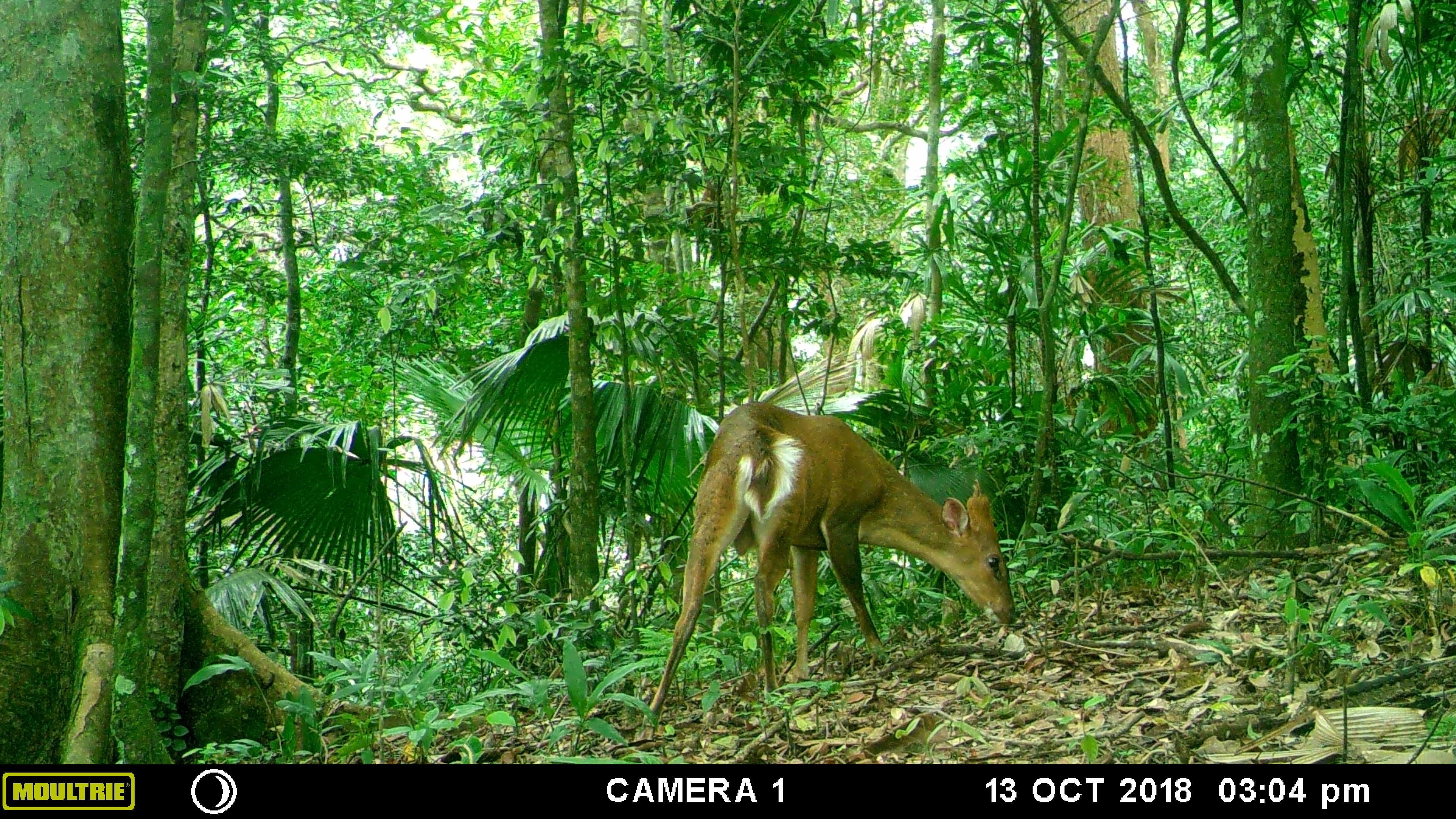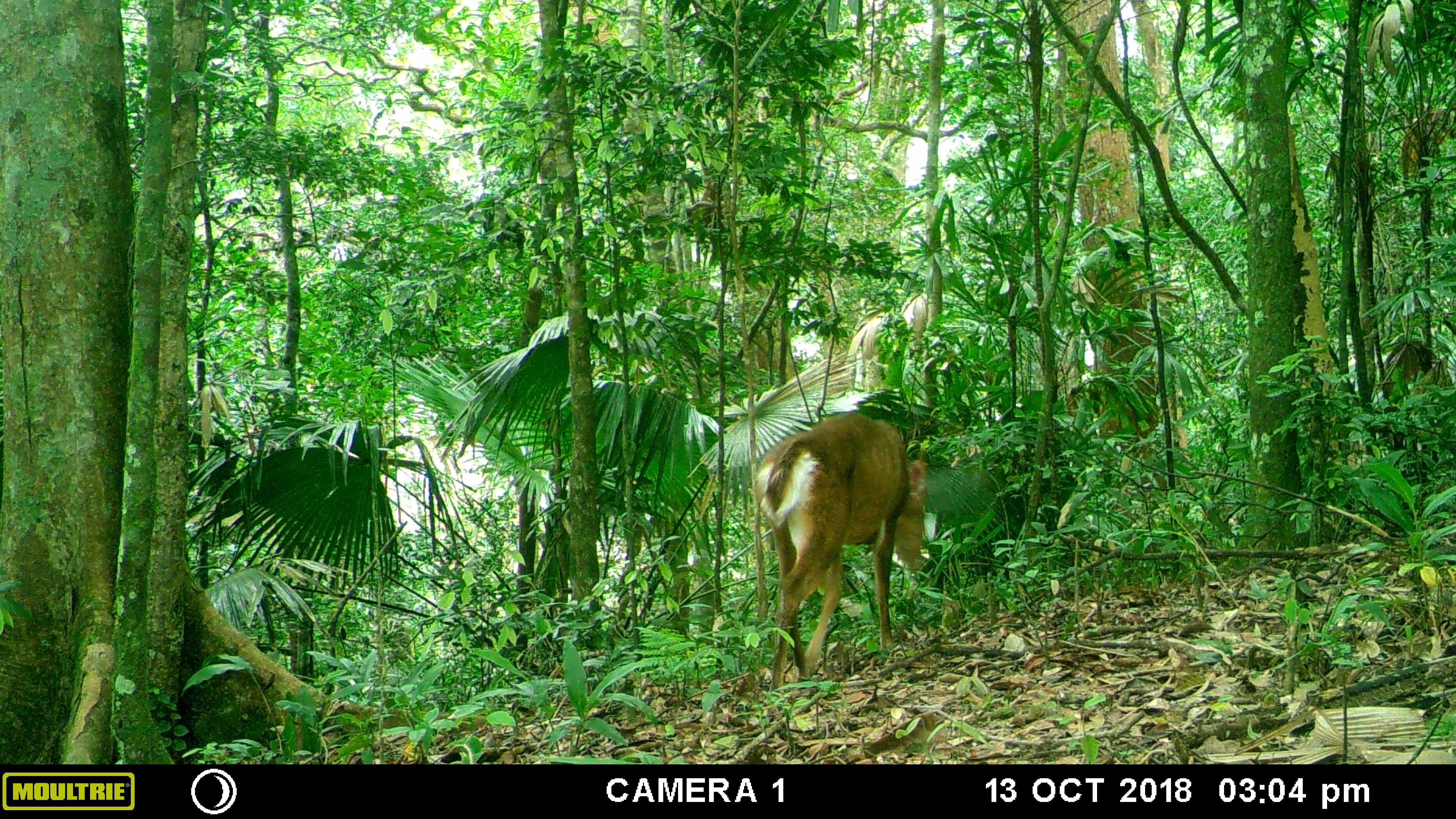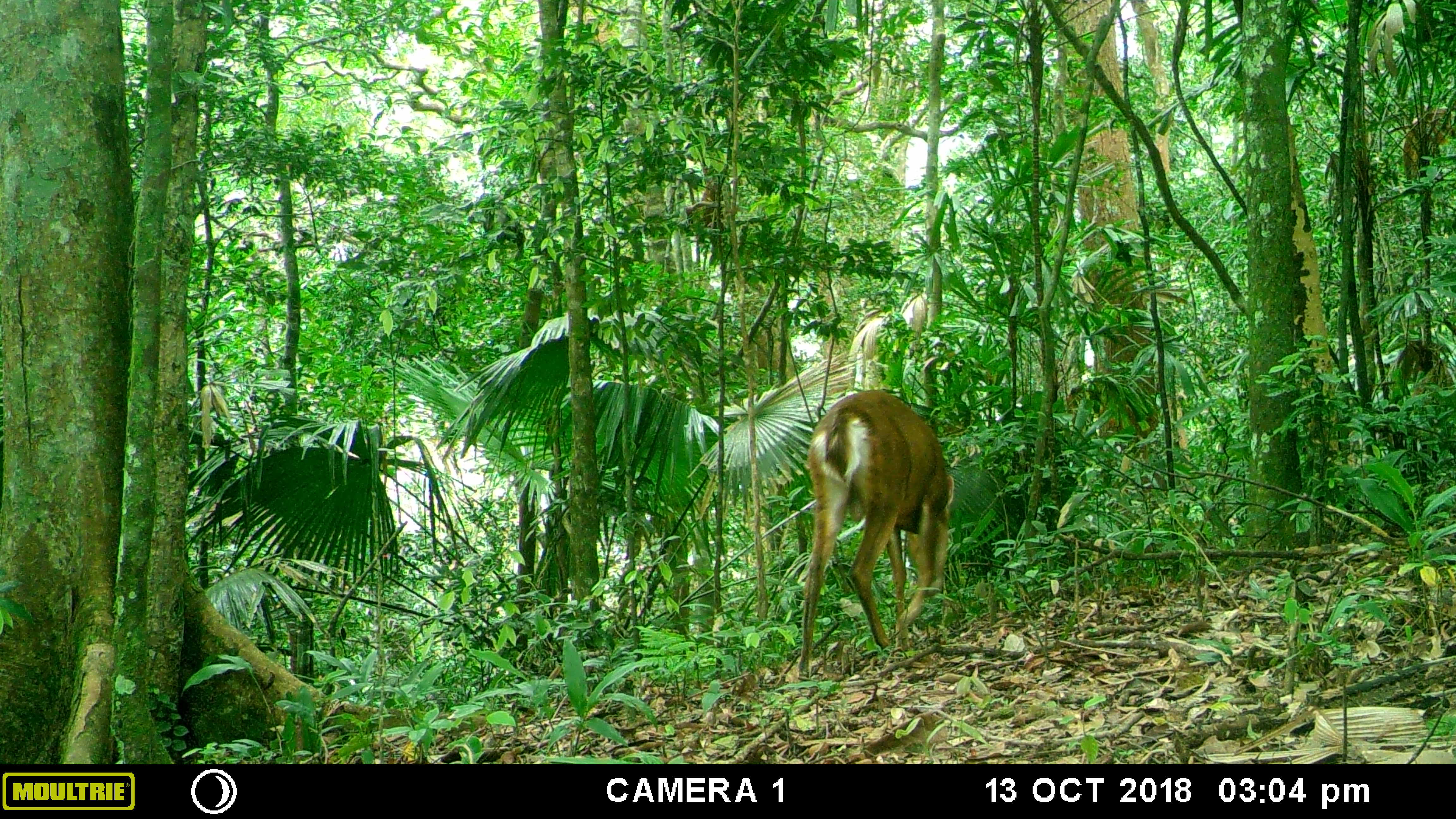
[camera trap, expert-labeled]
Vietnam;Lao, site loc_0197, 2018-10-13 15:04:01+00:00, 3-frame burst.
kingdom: Animalia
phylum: Chordata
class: Mammalia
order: Artiodactyla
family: Cervidae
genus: Muntiacus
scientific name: Muntiacus vuquangensis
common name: large-antlered muntjac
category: large antlered muntjac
Large antlered muntjac (large-antlered muntjac) (Muntiacus vuquangensis). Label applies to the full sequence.